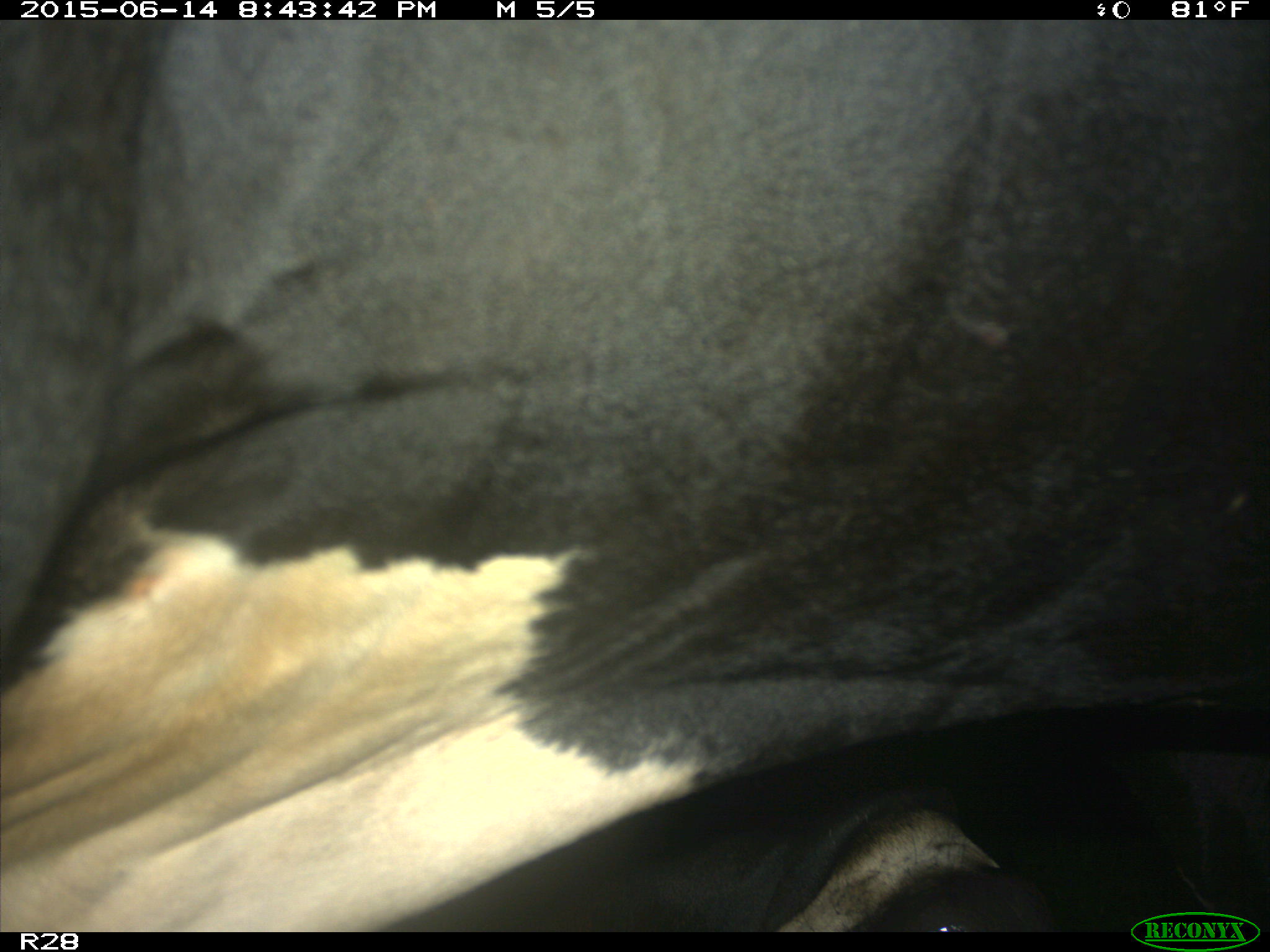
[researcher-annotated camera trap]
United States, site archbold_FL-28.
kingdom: Animalia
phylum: Chordata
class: Mammalia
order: Artiodactyla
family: Bovidae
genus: Bos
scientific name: Bos taurus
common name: domestic cow